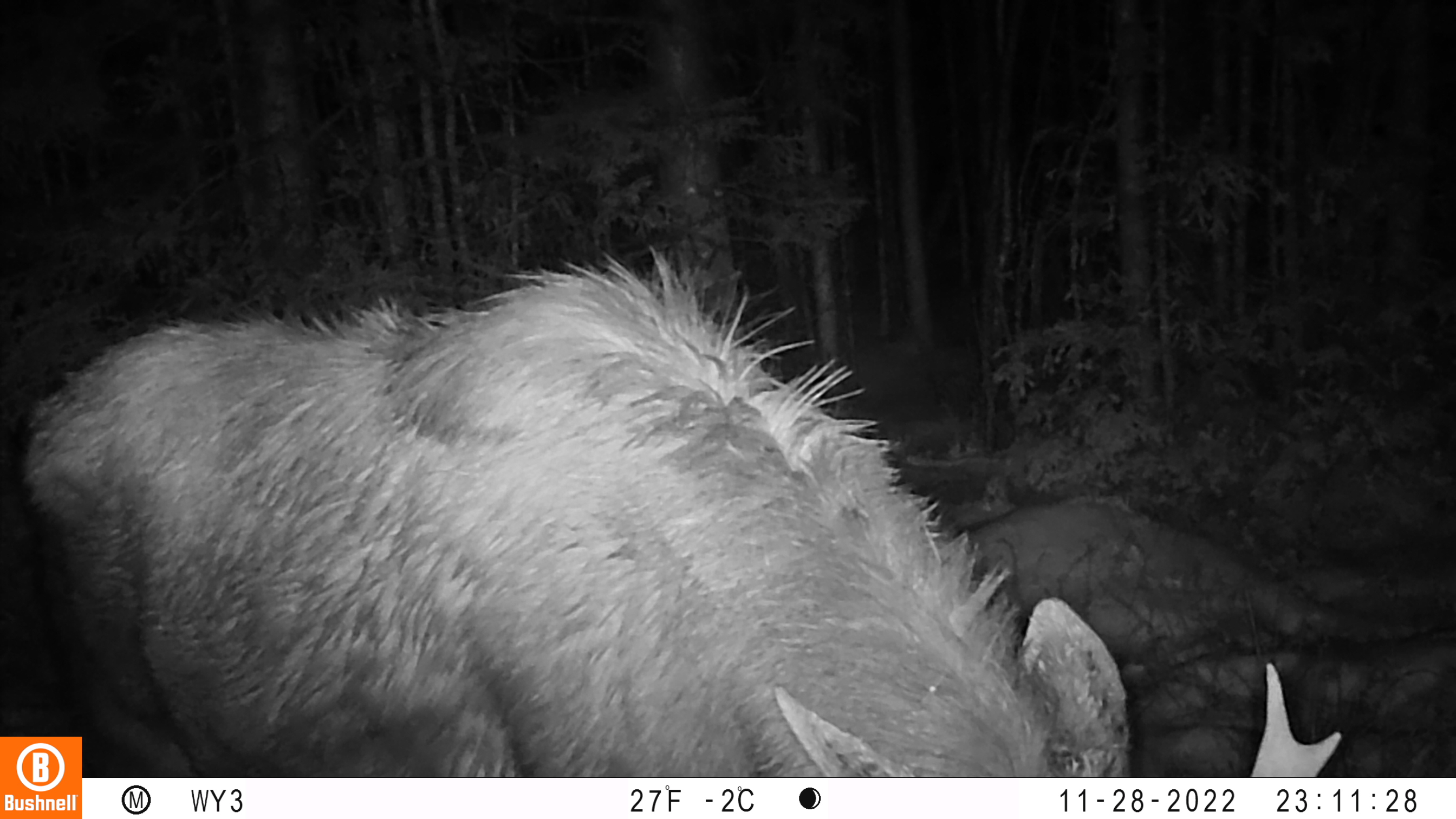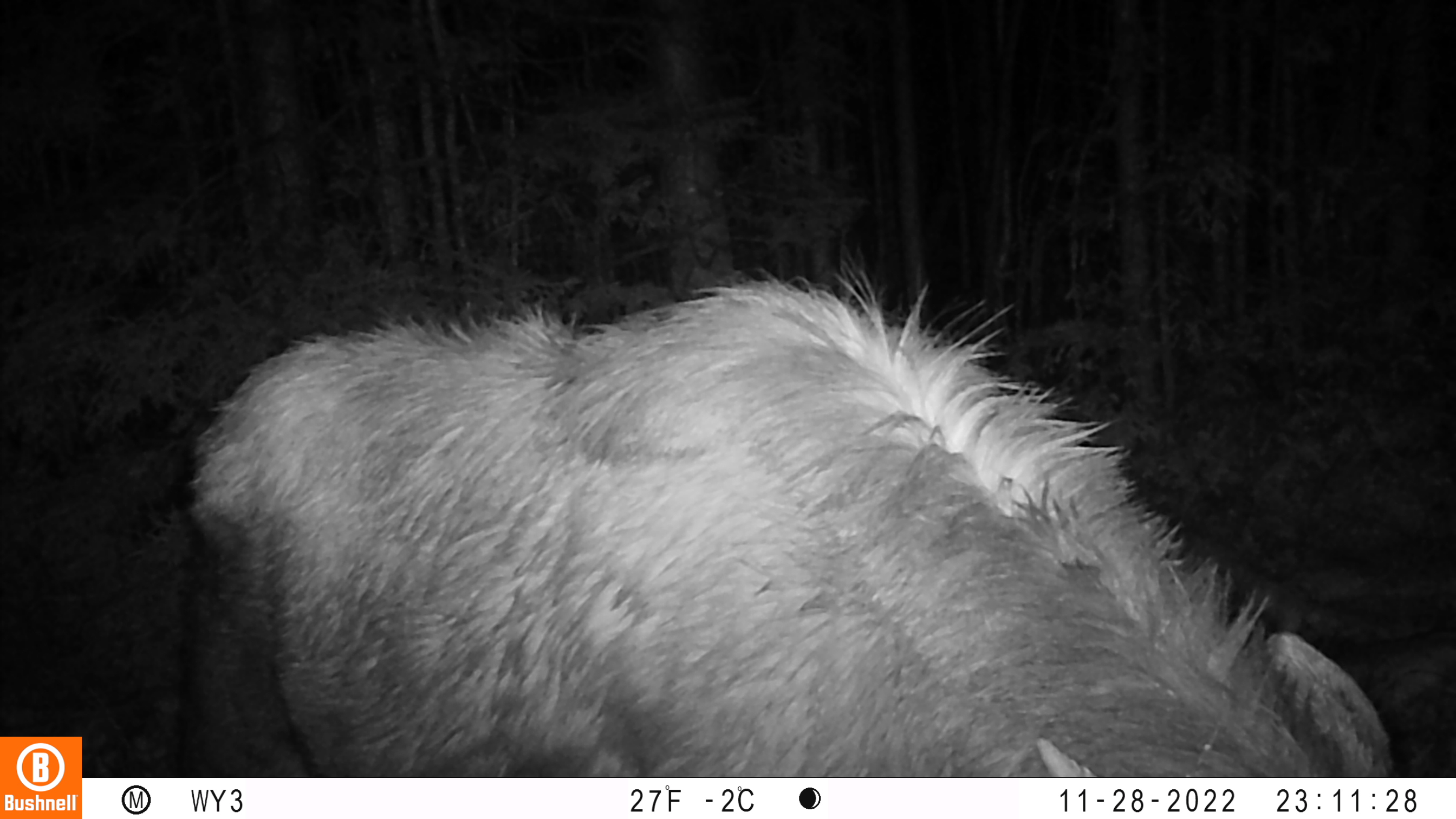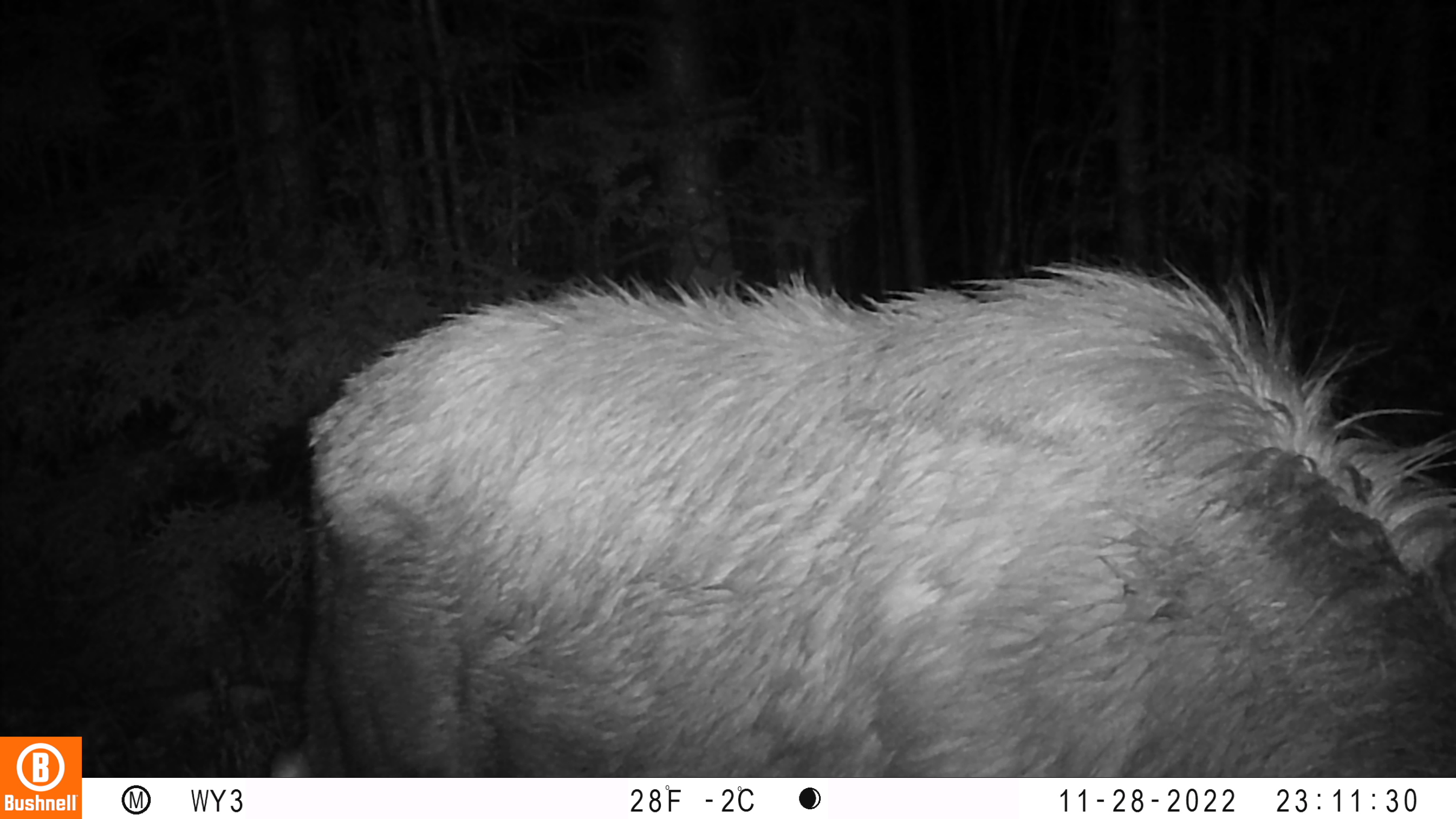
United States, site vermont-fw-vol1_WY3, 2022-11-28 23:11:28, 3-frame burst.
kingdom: Animalia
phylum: Chordata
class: Mammalia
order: Artiodactyla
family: Cervidae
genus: Alces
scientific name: Alces alces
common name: moose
Moose (Alces alces).